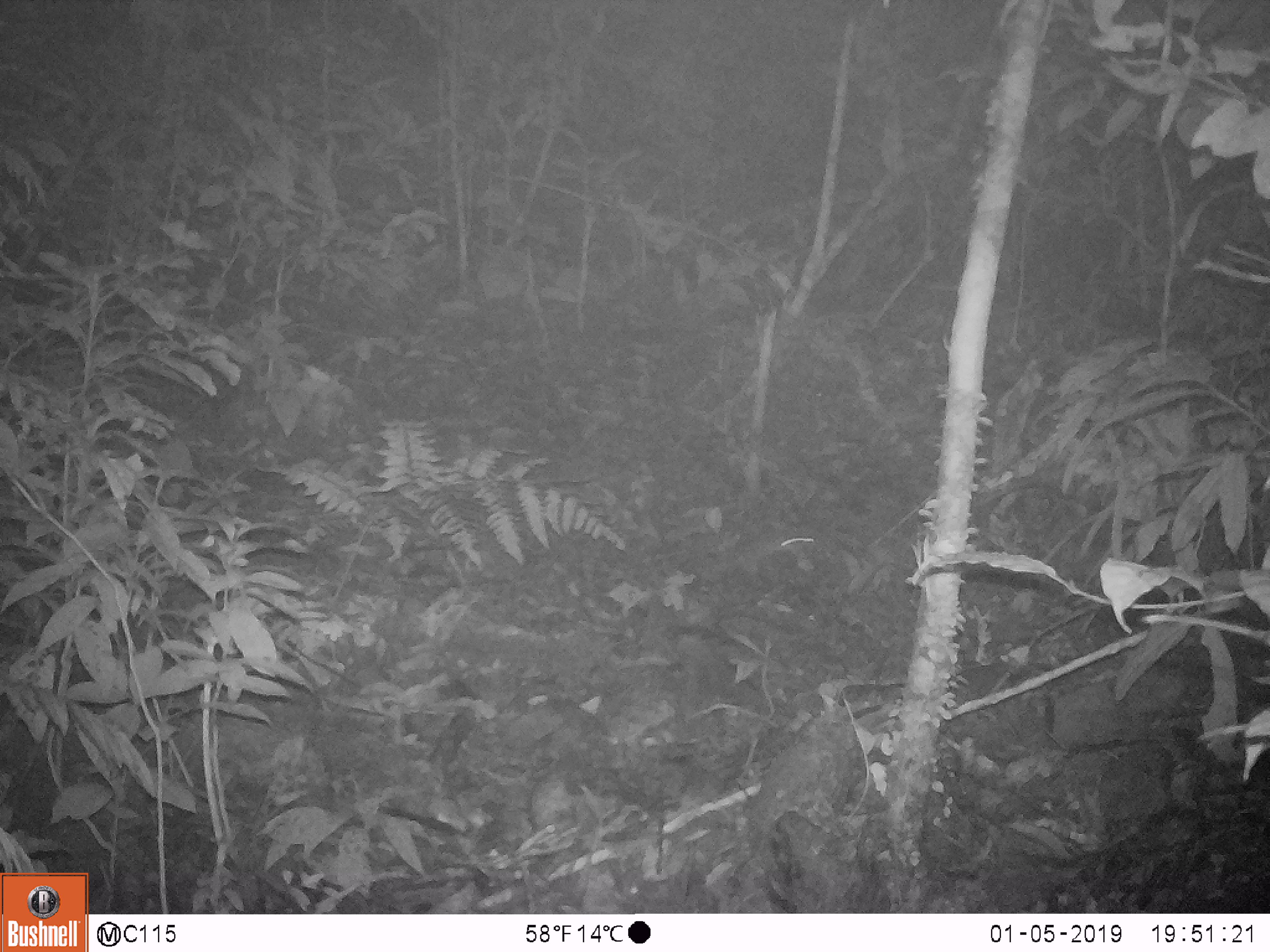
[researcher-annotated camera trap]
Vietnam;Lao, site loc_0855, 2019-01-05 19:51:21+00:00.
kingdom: Animalia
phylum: Chordata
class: Mammalia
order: Rodentia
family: Muridae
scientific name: Muridae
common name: old-world mice and rats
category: unidentified murid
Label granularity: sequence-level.